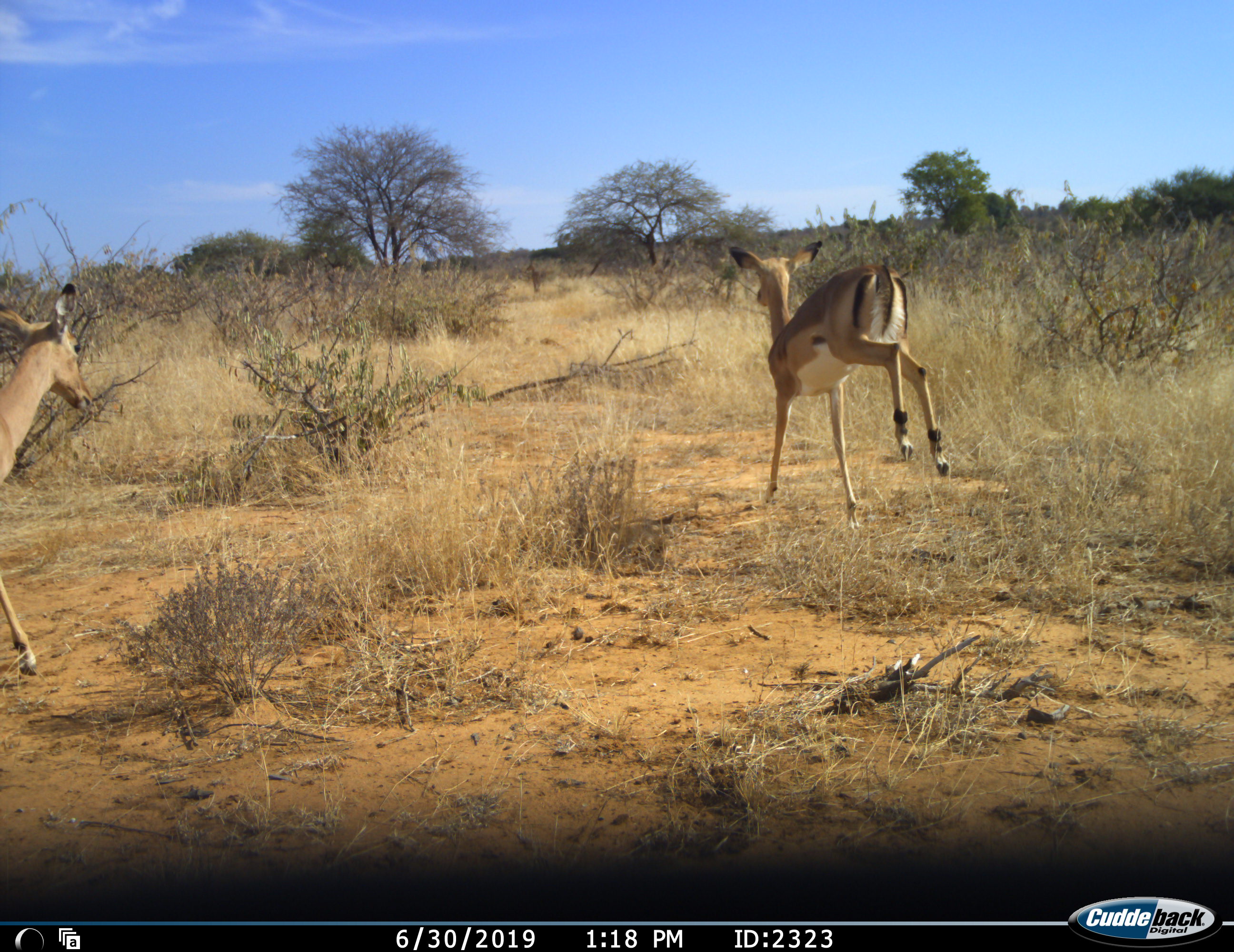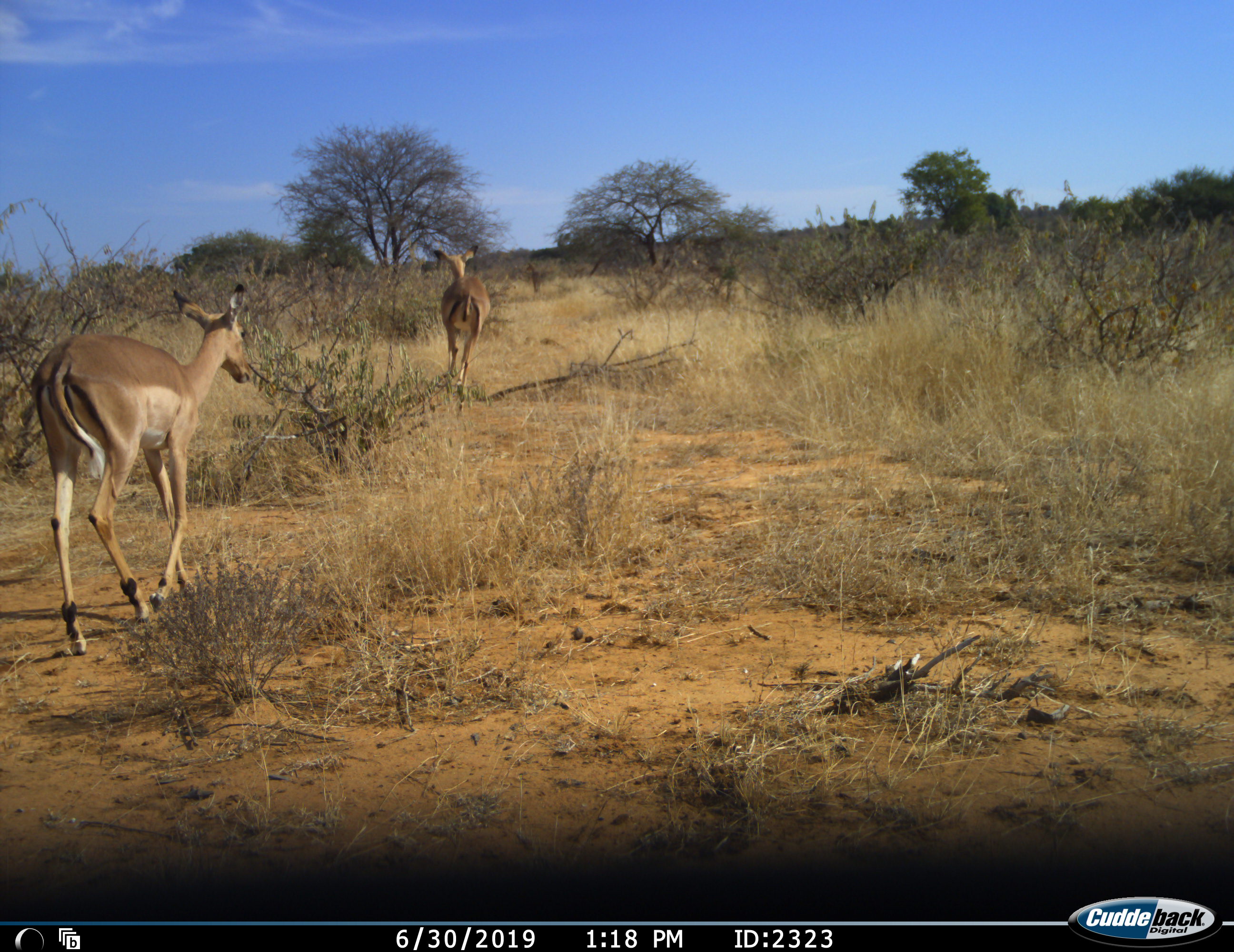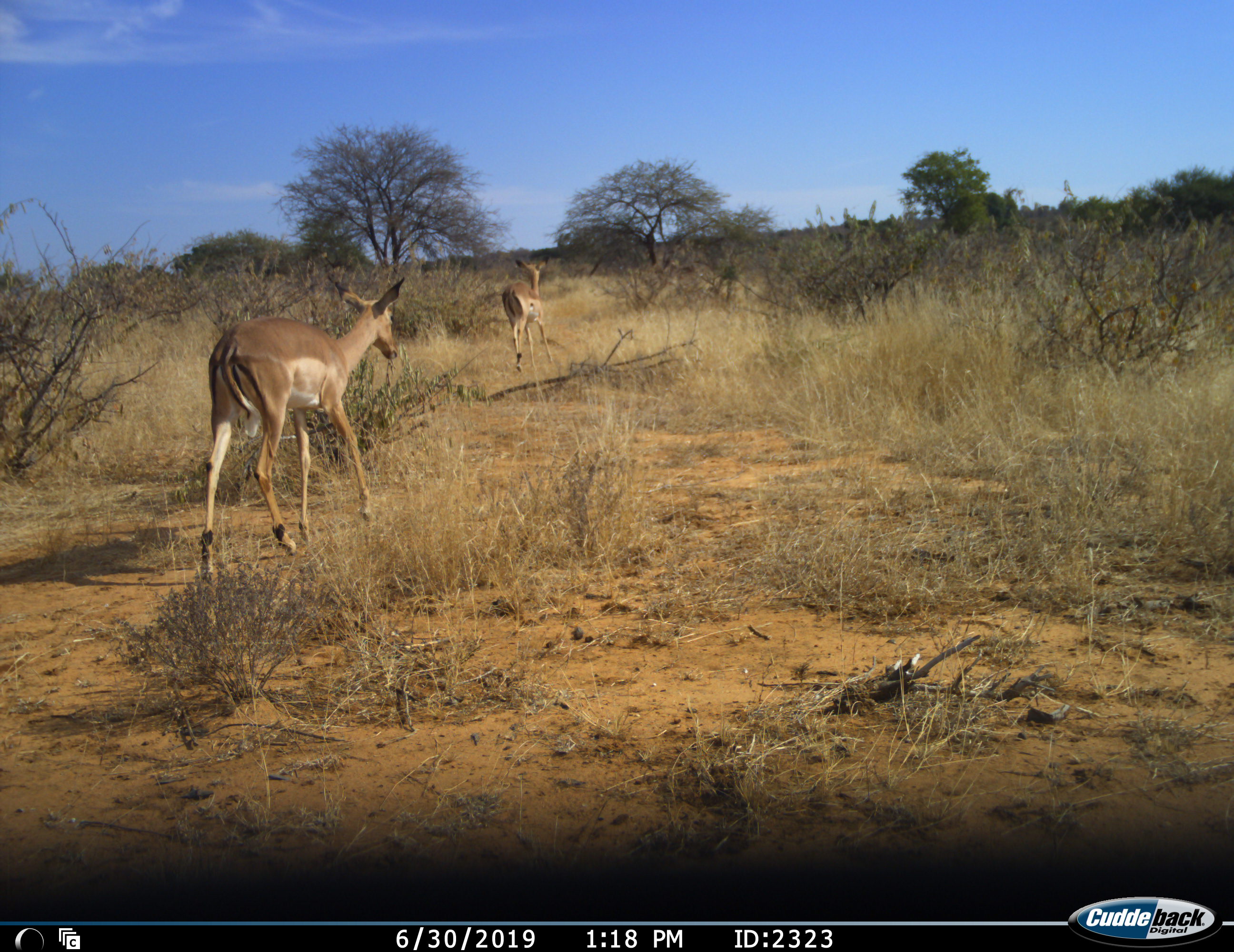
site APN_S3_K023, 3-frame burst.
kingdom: Animalia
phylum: Chordata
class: Mammalia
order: Artiodactyla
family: Bovidae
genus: Aepyceros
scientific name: Aepyceros melampus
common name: impala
Impala (Aepyceros melampus), count 2. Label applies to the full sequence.